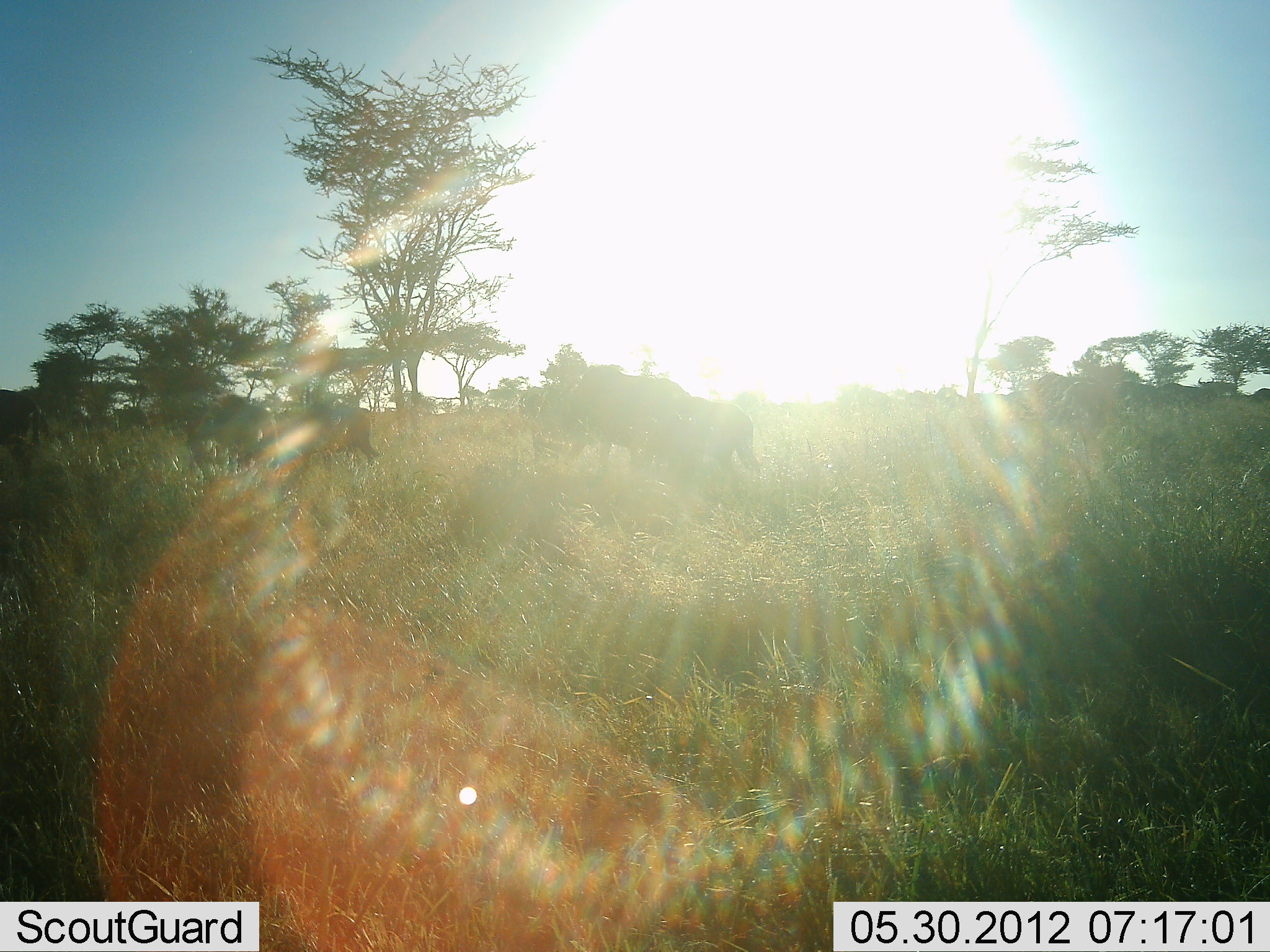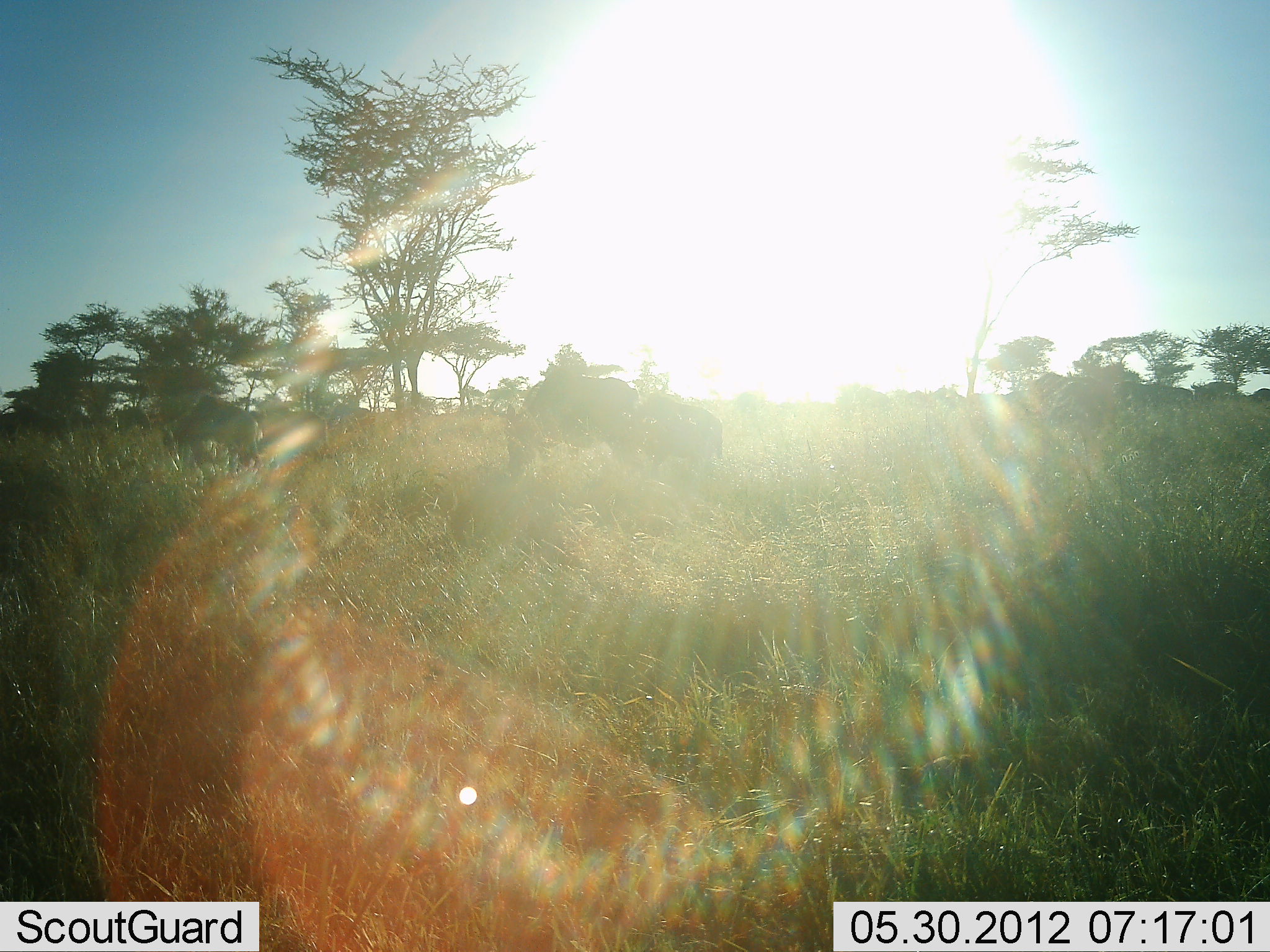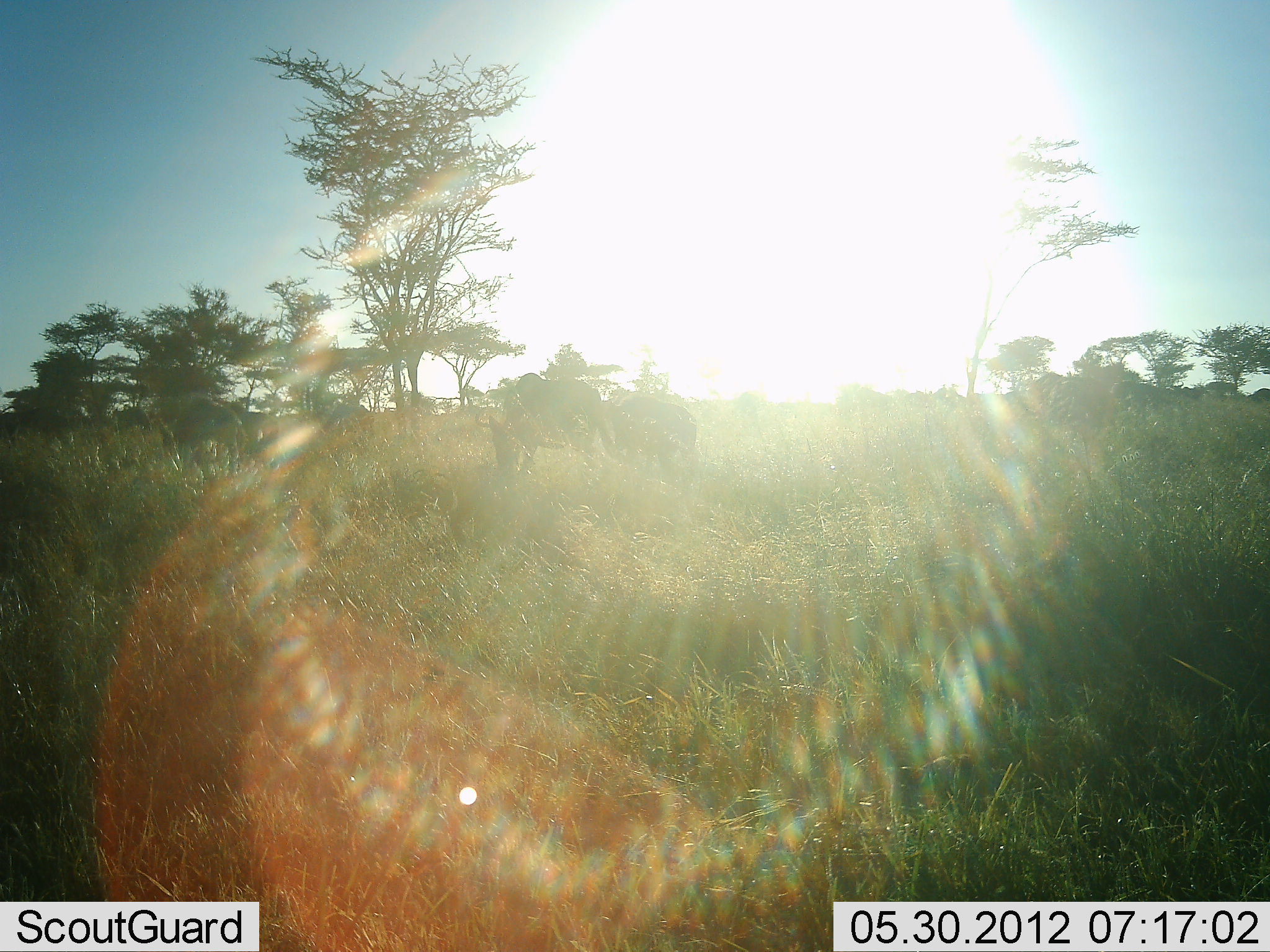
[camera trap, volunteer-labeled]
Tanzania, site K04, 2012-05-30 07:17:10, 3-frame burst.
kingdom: Animalia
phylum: Chordata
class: Mammalia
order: Artiodactyla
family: Bovidae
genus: Connochaetes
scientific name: Connochaetes taurinus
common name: blue wildebeest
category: wildebeest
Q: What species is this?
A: Wildebeest (blue wildebeest) (Connochaetes taurinus).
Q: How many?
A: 9.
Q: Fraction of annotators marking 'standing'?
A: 10%.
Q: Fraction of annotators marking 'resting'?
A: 0%.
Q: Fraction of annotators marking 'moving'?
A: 100%.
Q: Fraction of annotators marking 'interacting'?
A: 0%.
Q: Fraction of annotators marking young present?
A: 30%.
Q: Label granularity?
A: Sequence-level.